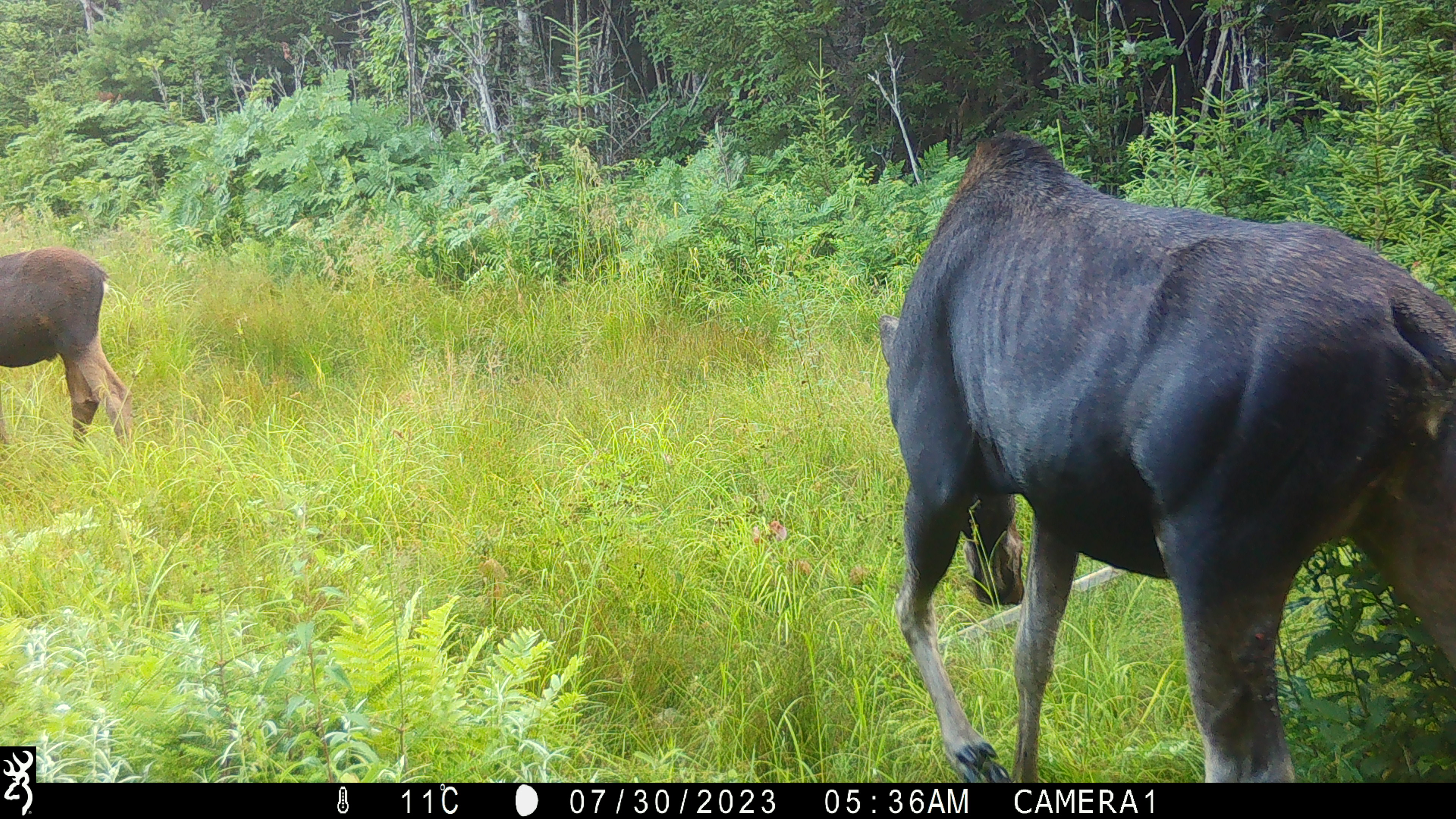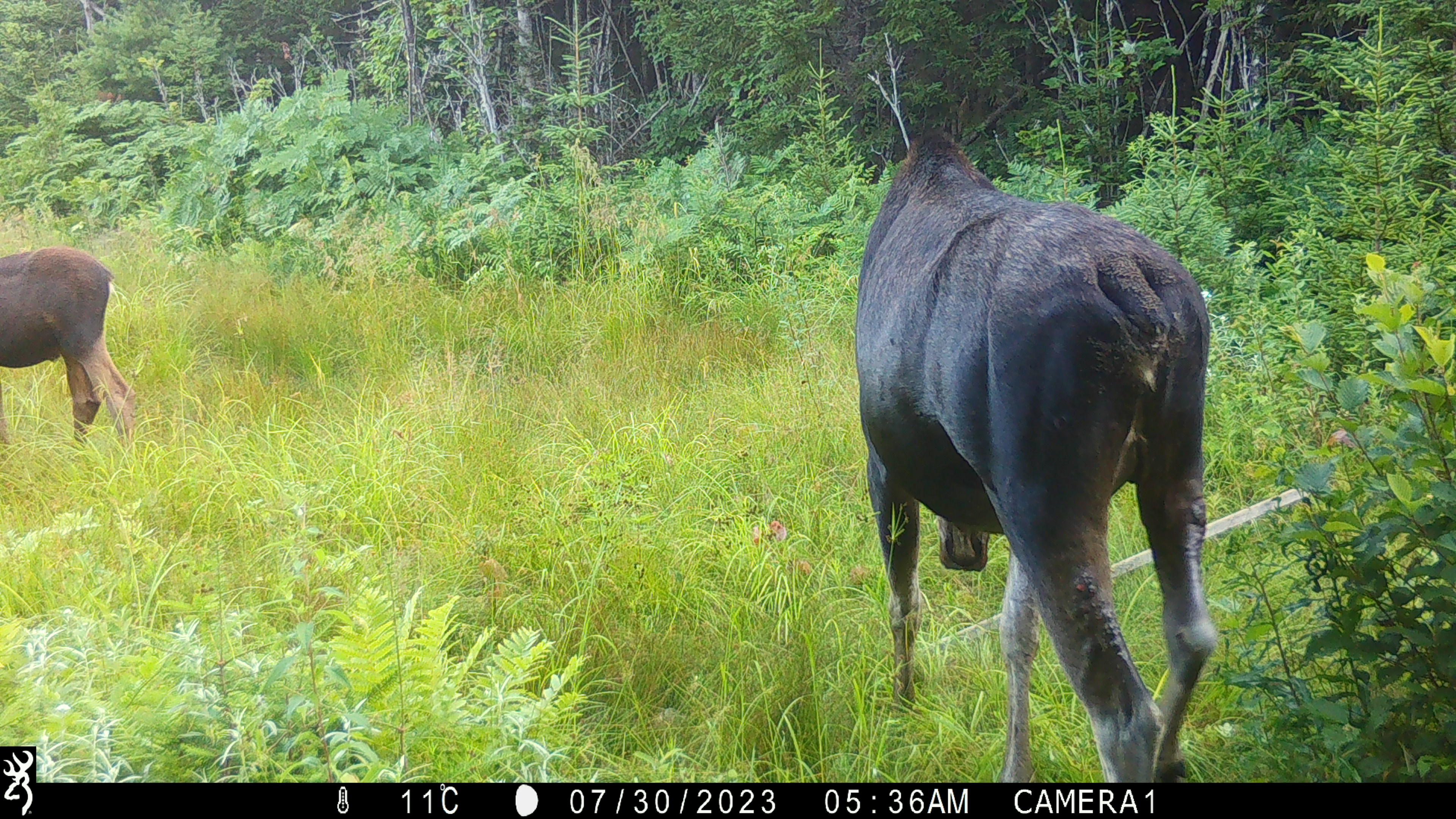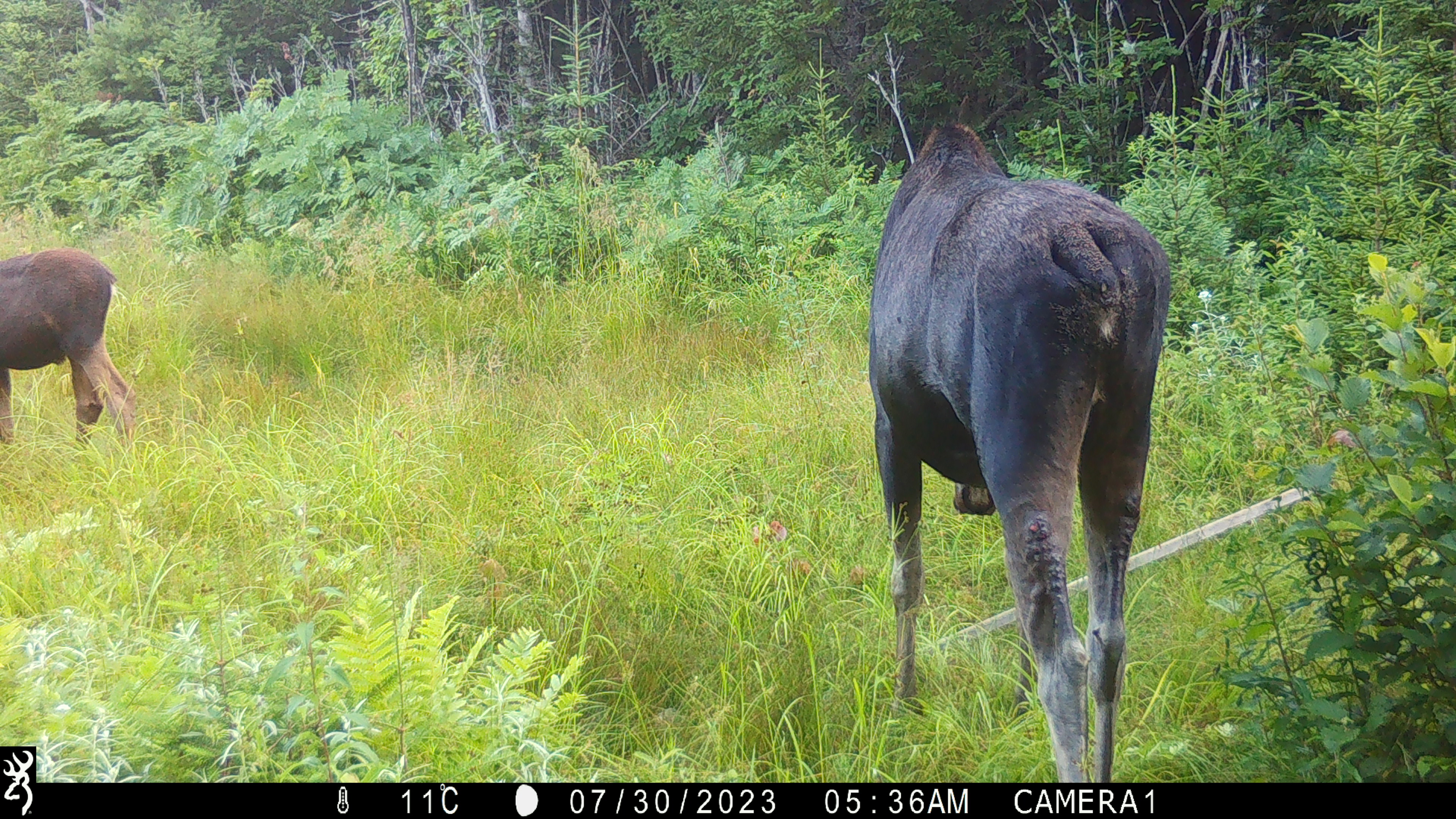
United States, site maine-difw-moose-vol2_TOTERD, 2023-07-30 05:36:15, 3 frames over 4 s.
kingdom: Animalia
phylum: Chordata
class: Mammalia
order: Artiodactyla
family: Cervidae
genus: Alces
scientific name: Alces alces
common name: moose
Moose (Alces alces).